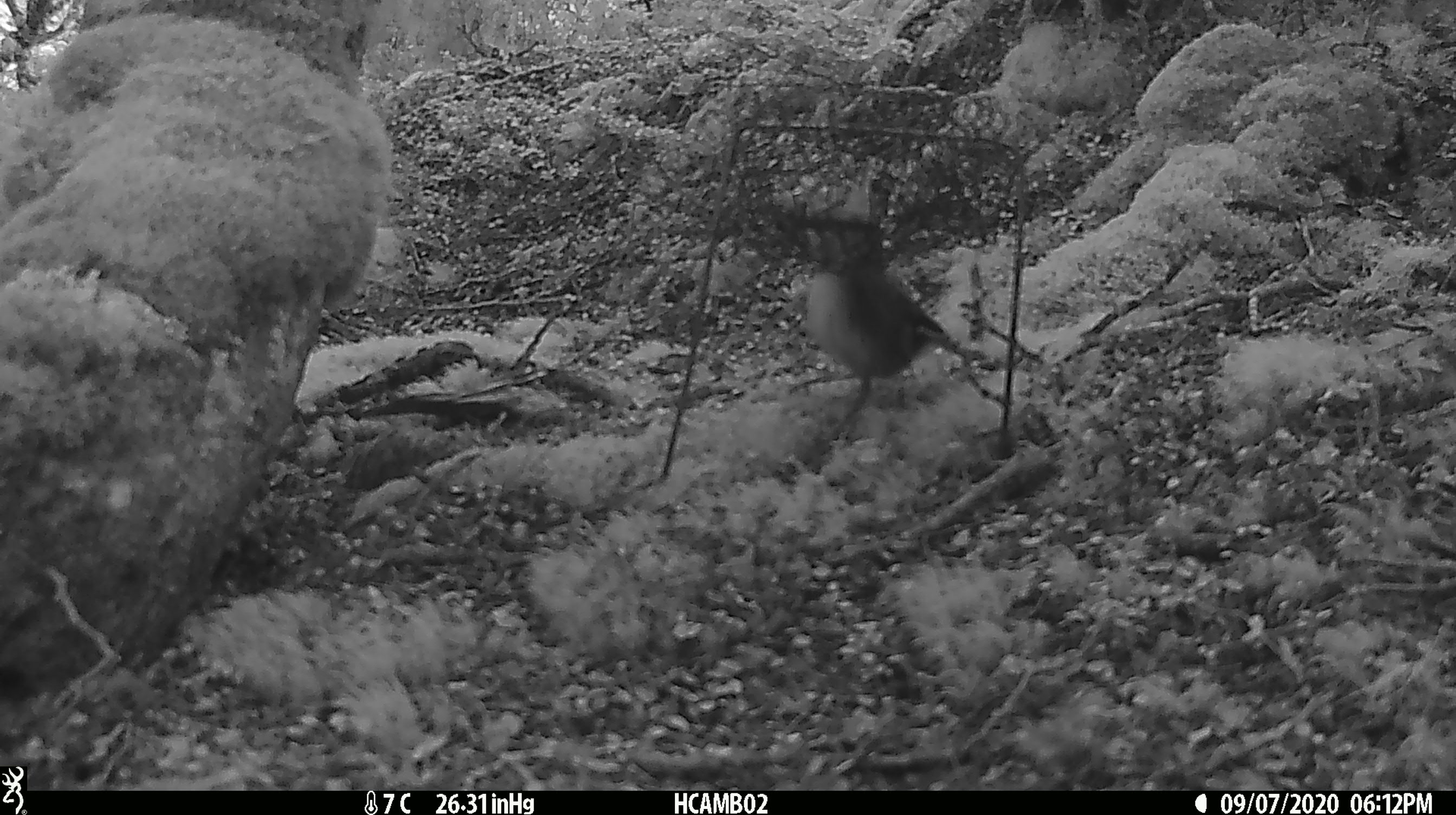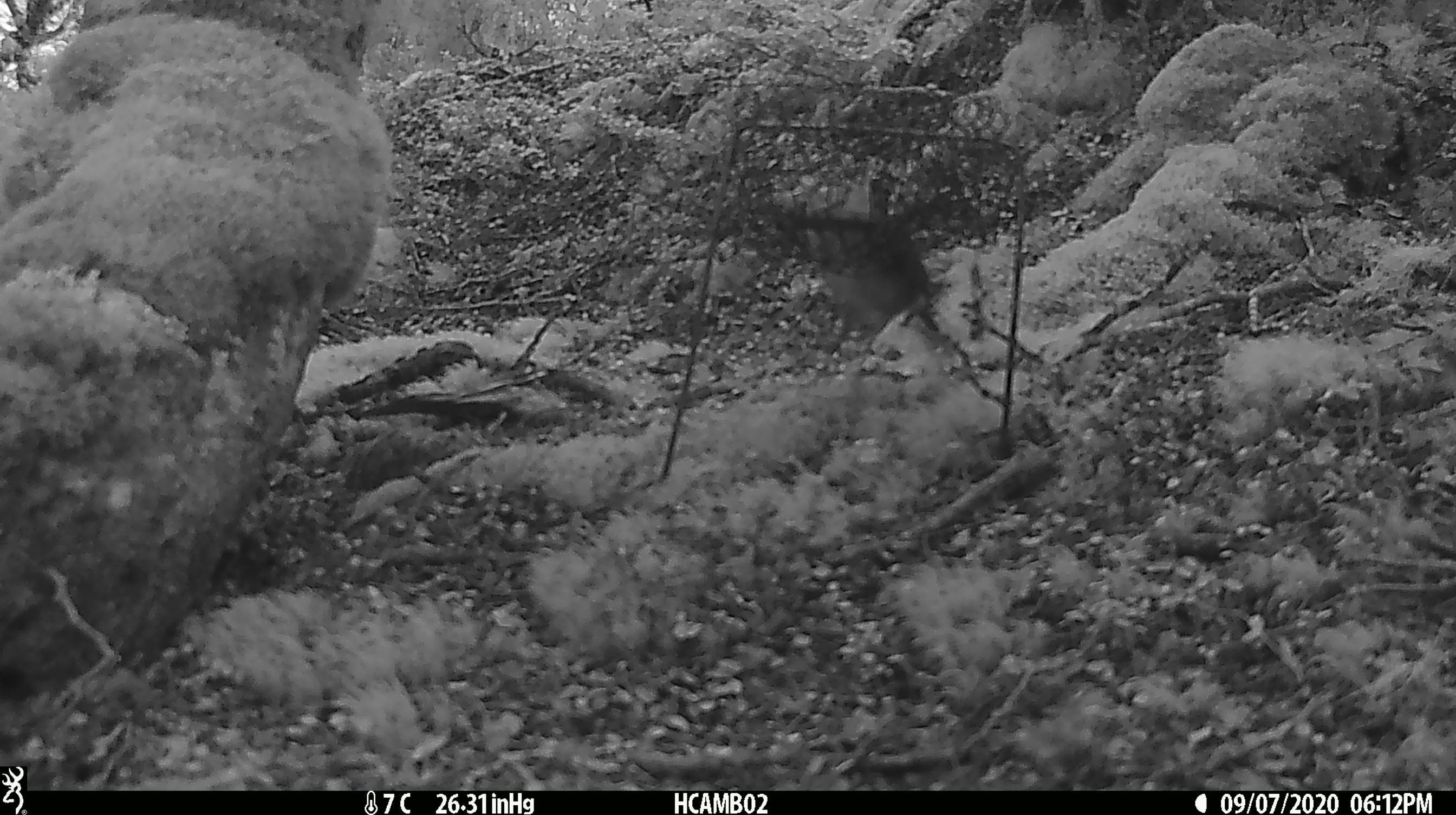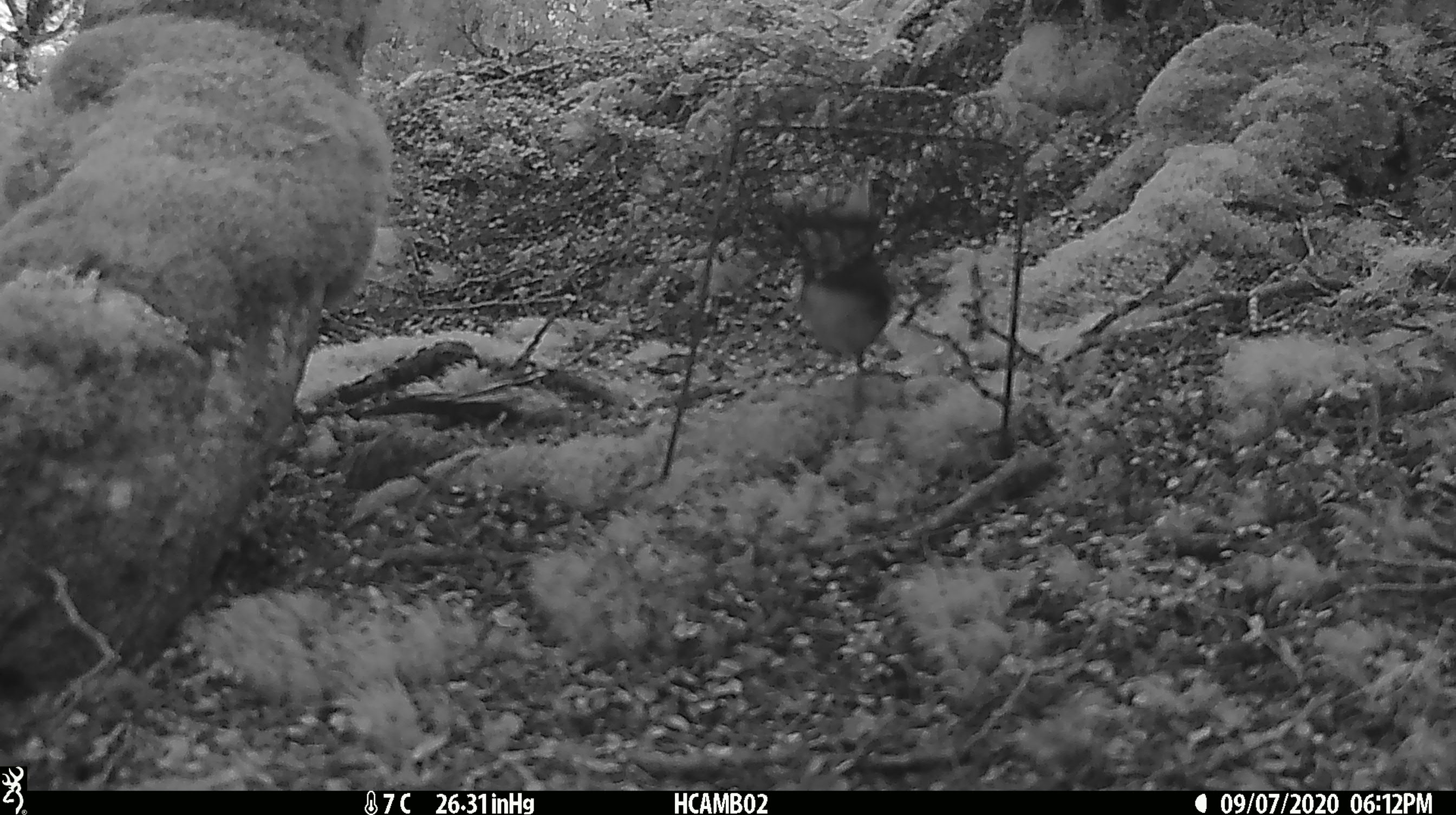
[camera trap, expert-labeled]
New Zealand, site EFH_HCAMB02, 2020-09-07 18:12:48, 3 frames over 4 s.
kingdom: Animalia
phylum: Chordata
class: Aves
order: Passeriformes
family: Petroicidae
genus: Petroica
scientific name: Petroica australis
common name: new zealand robin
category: robin